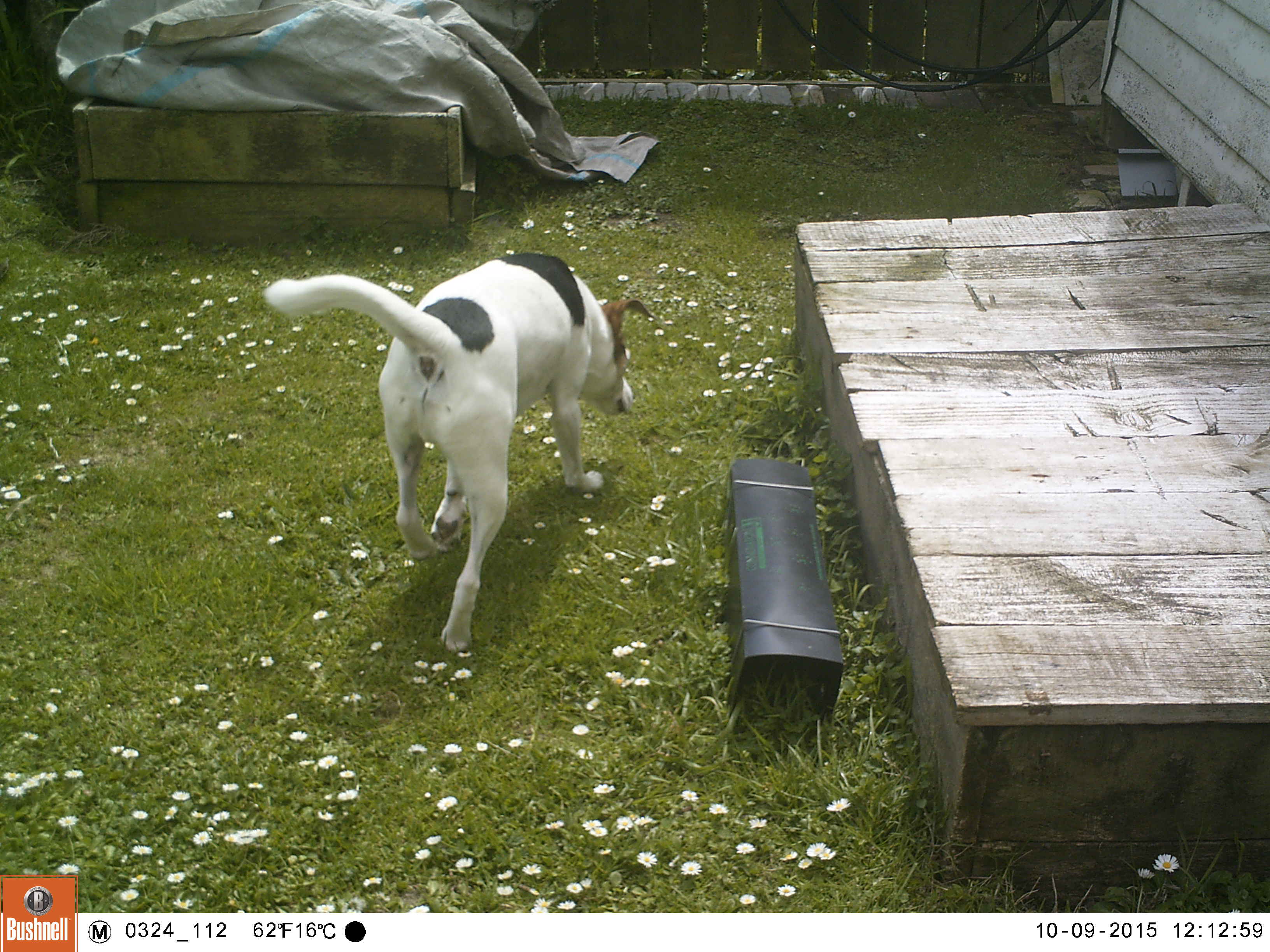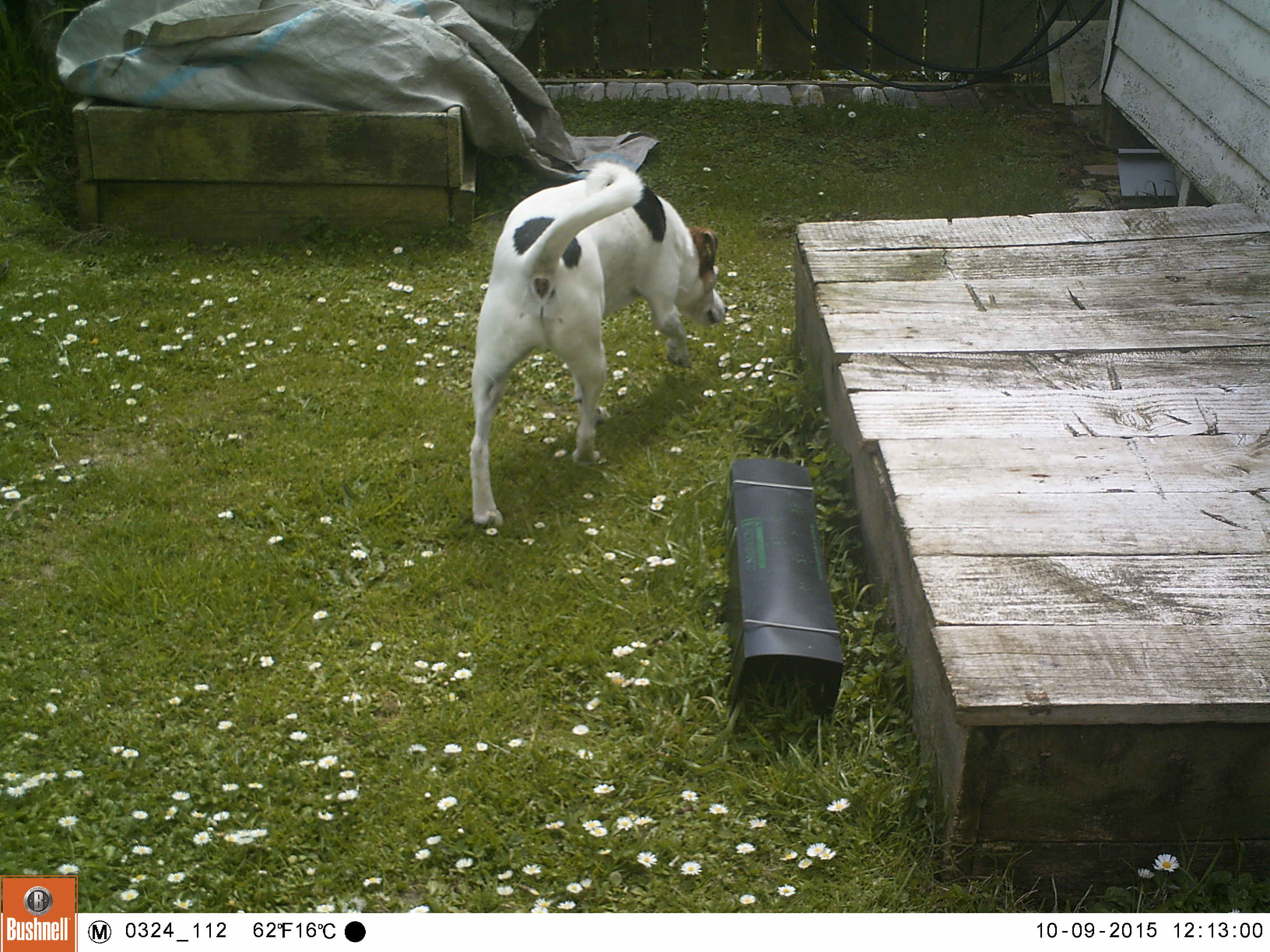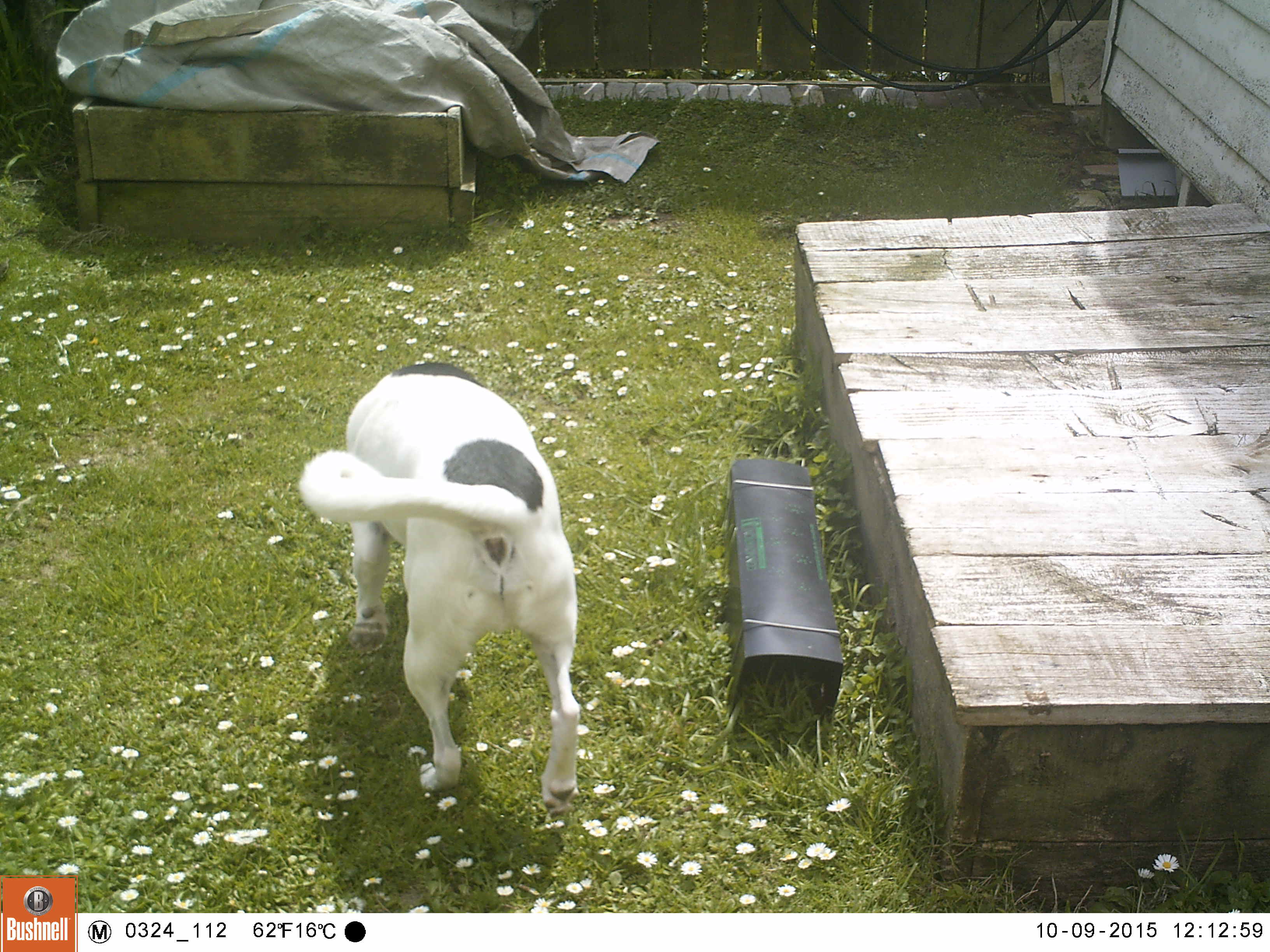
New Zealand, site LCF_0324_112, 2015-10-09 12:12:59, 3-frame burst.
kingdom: Animalia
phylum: Chordata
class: Mammalia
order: Carnivora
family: Canidae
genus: Canis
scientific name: Canis familiaris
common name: domestic dog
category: dog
Dog (domestic dog) (Canis familiaris).